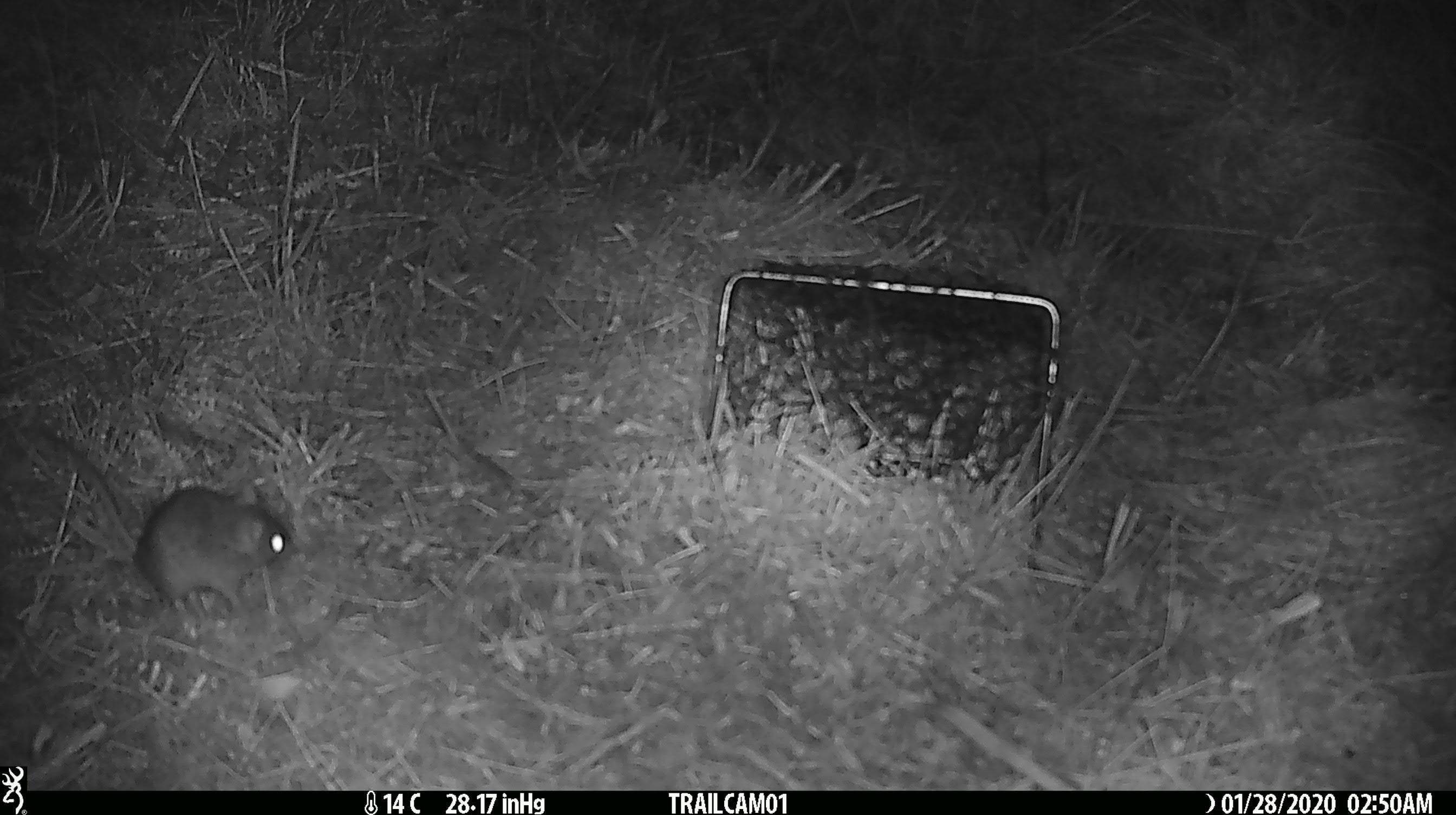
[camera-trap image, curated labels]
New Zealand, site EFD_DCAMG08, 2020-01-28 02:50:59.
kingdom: Animalia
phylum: Chordata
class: Mammalia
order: Rodentia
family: Muridae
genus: Mus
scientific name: Mus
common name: mouse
Mouse (Mus).